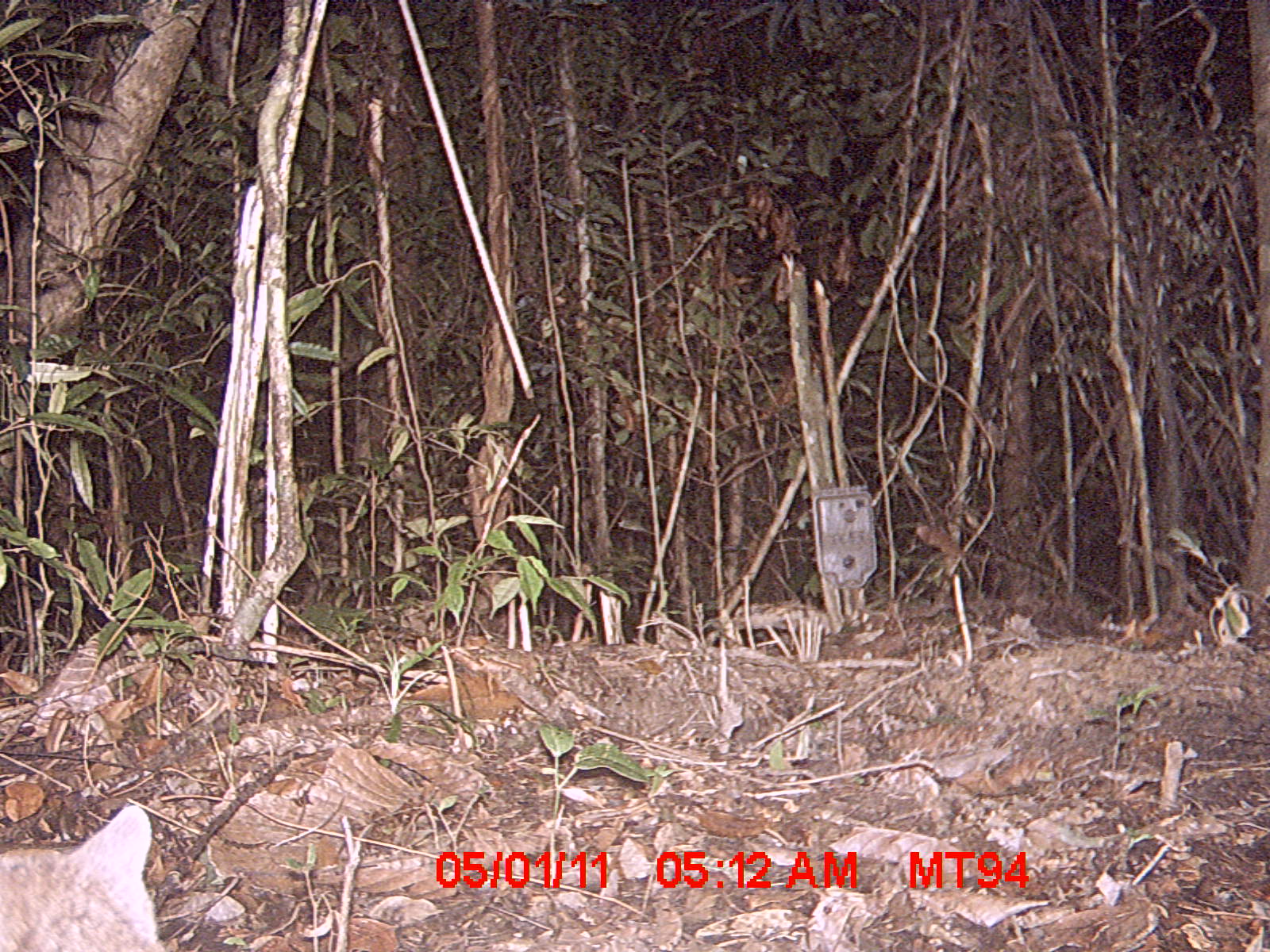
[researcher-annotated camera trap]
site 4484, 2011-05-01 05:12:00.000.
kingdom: Animalia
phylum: Chordata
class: Mammalia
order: Carnivora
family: Eupleridae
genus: Cryptoprocta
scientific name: Cryptoprocta ferox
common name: fossa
Cryptoprocta ferox (fossa), count 1.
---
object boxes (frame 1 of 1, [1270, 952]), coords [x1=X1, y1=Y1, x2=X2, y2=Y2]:
cryptoprocta ferox: [x1=0, y1=801, x2=164, y2=952]